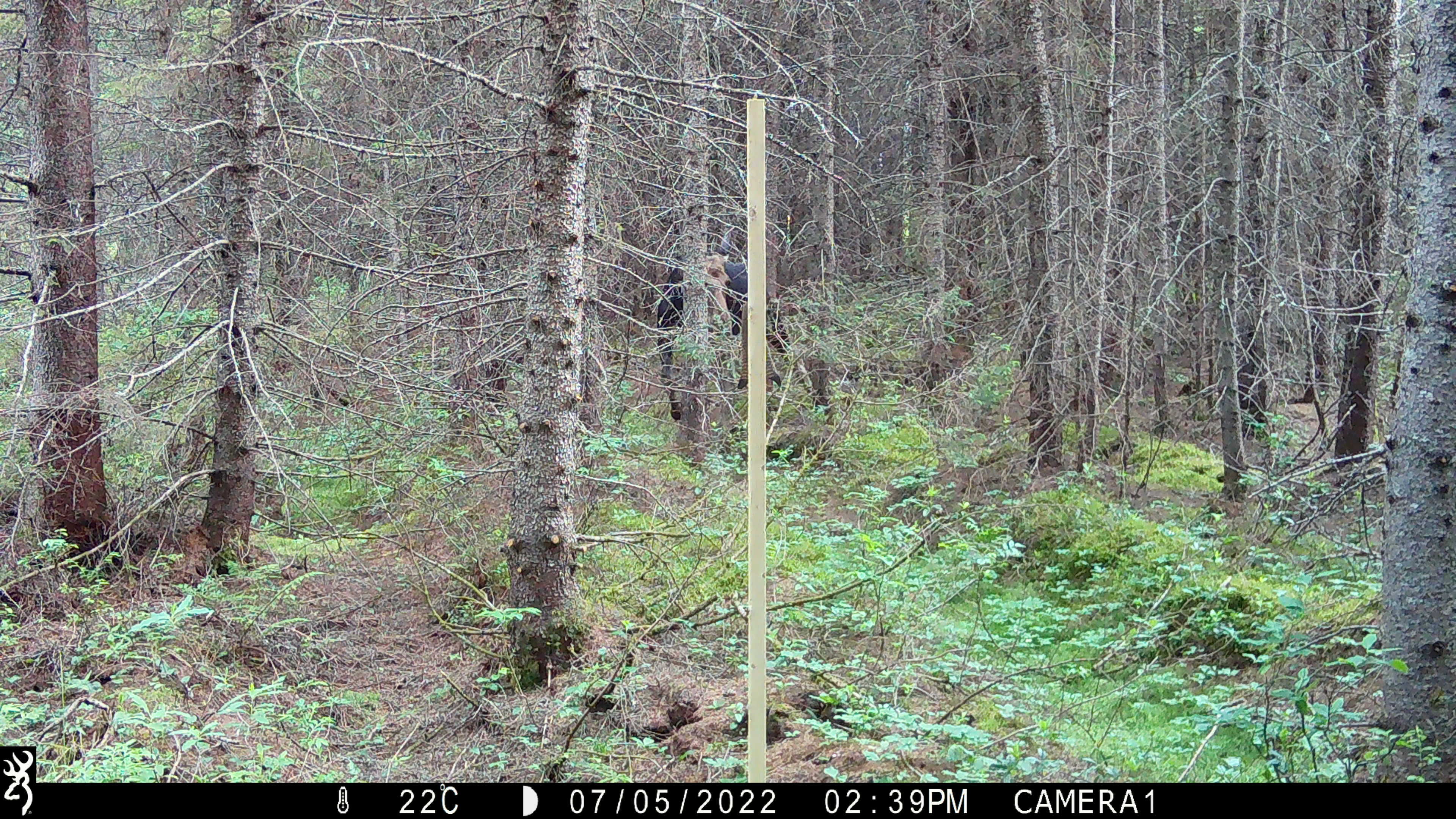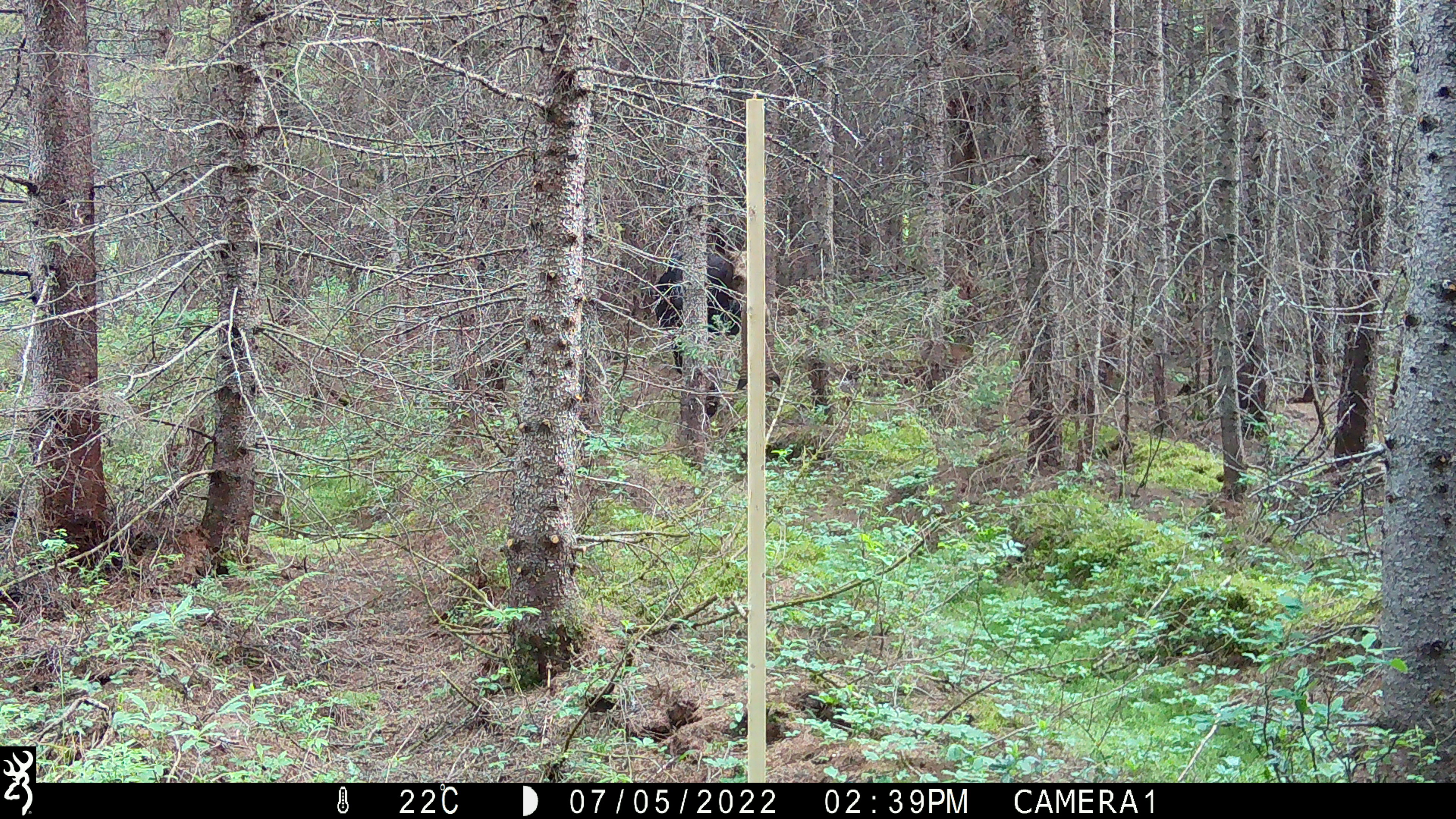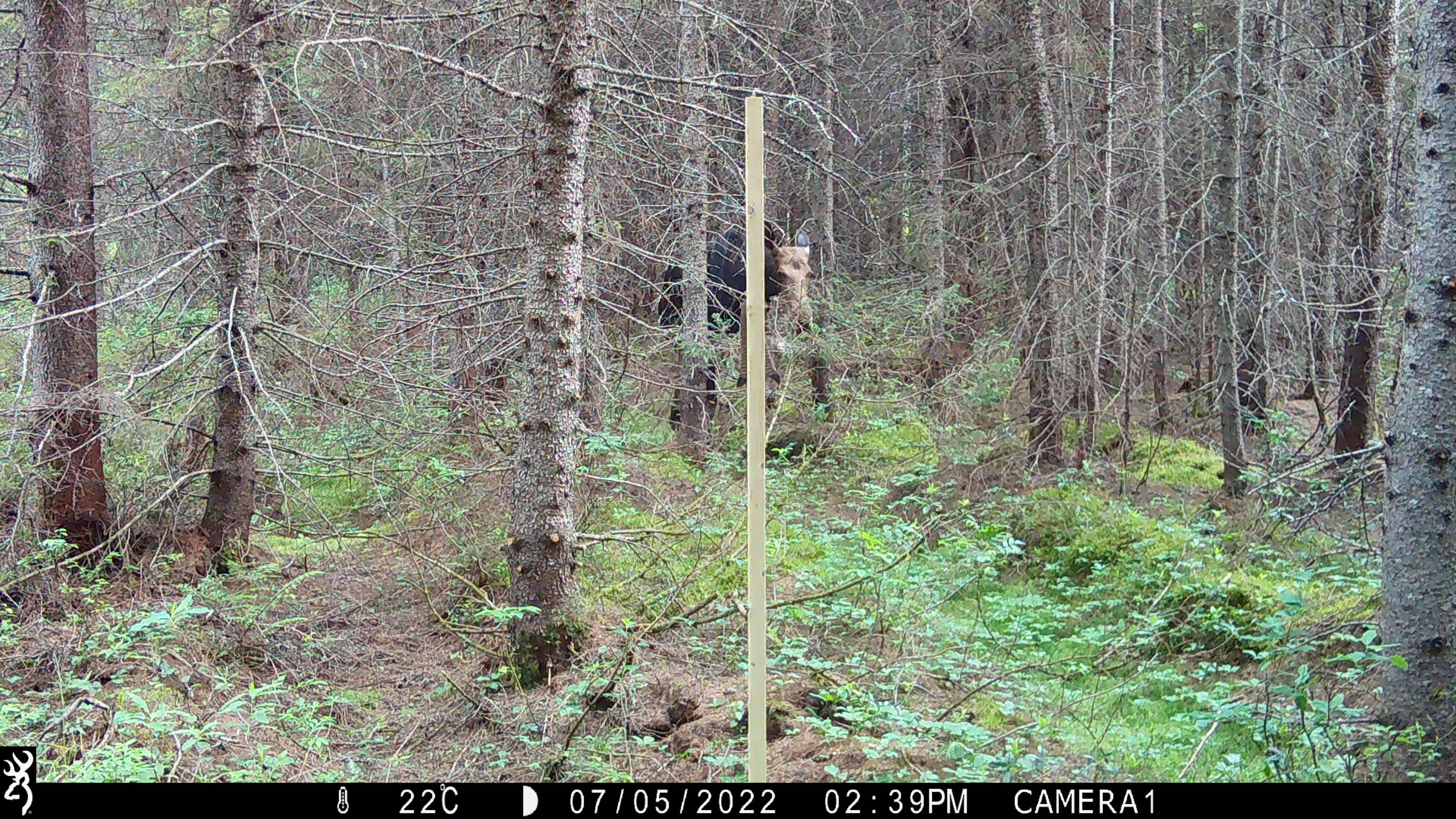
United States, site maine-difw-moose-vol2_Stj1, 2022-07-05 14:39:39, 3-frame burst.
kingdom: Animalia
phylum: Chordata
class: Mammalia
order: Artiodactyla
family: Cervidae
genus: Alces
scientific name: Alces alces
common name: moose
Moose (Alces alces).